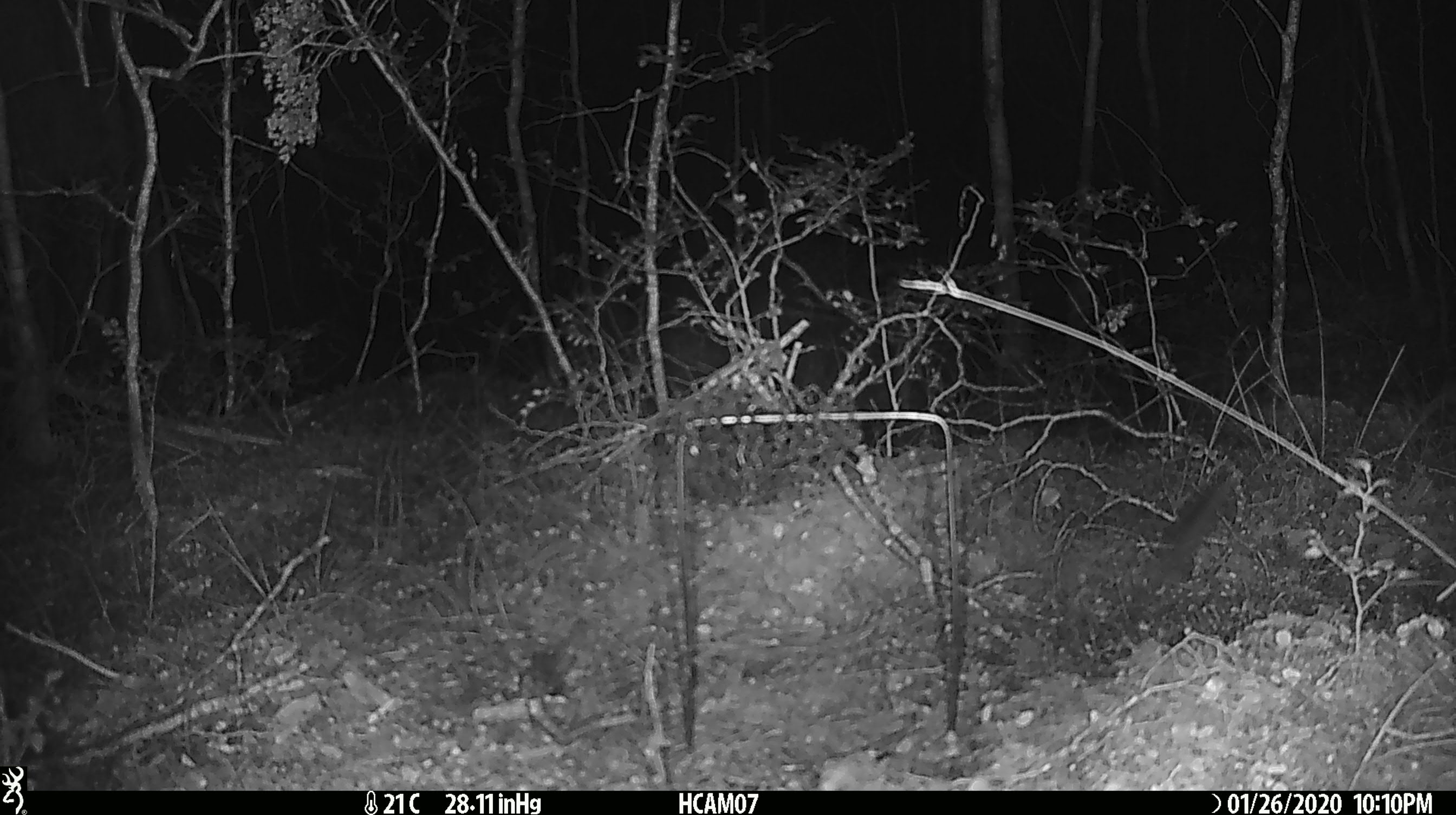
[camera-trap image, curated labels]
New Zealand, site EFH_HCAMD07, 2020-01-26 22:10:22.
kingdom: Animalia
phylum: Chordata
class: Mammalia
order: Rodentia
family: Muridae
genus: Mus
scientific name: Mus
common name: mouse